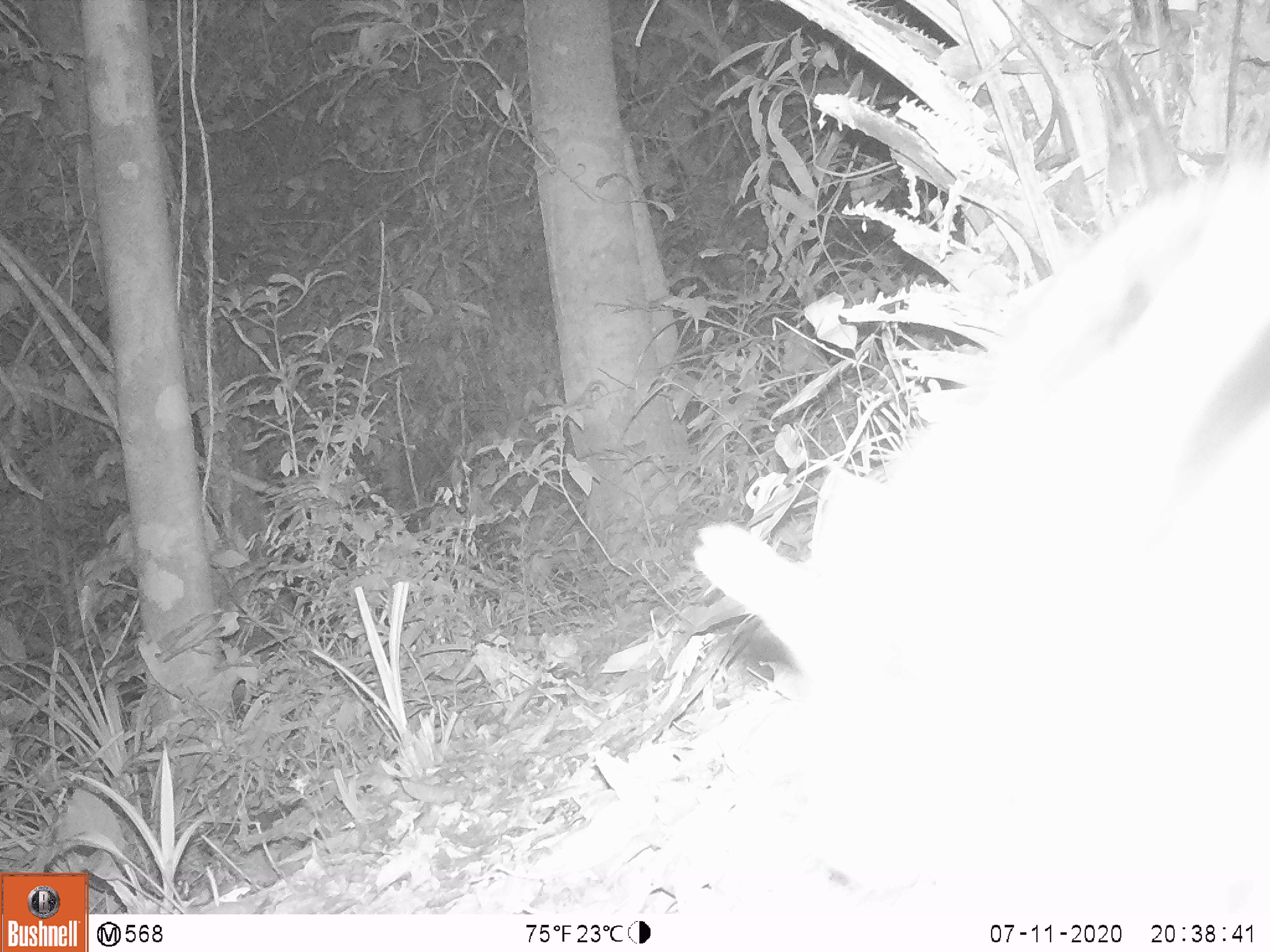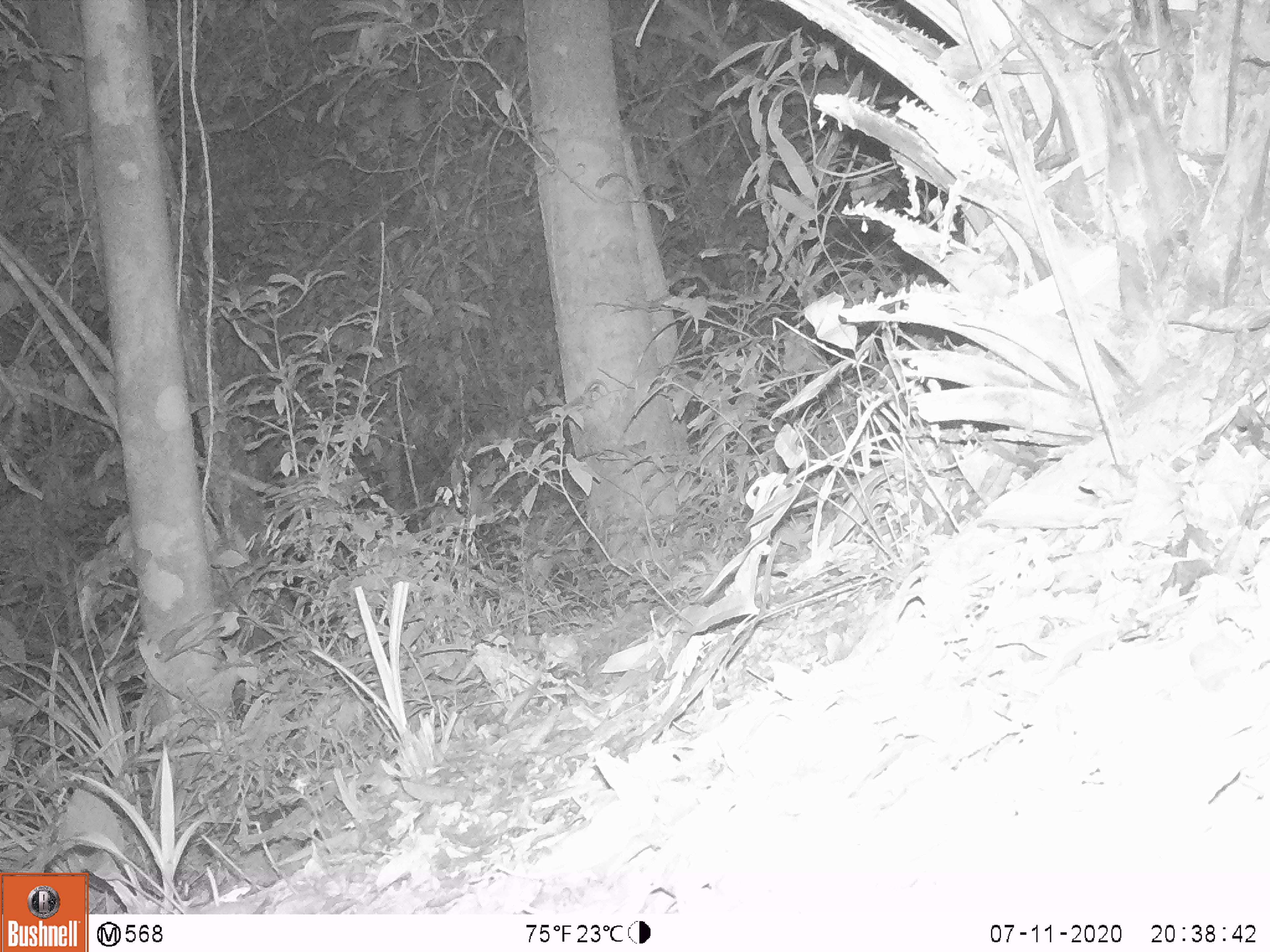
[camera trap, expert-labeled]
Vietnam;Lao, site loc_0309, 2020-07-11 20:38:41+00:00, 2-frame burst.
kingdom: Animalia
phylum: Chordata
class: Mammalia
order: Carnivora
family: Mustelidae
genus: Melogale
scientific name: Melogale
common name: ferret badger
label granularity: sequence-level